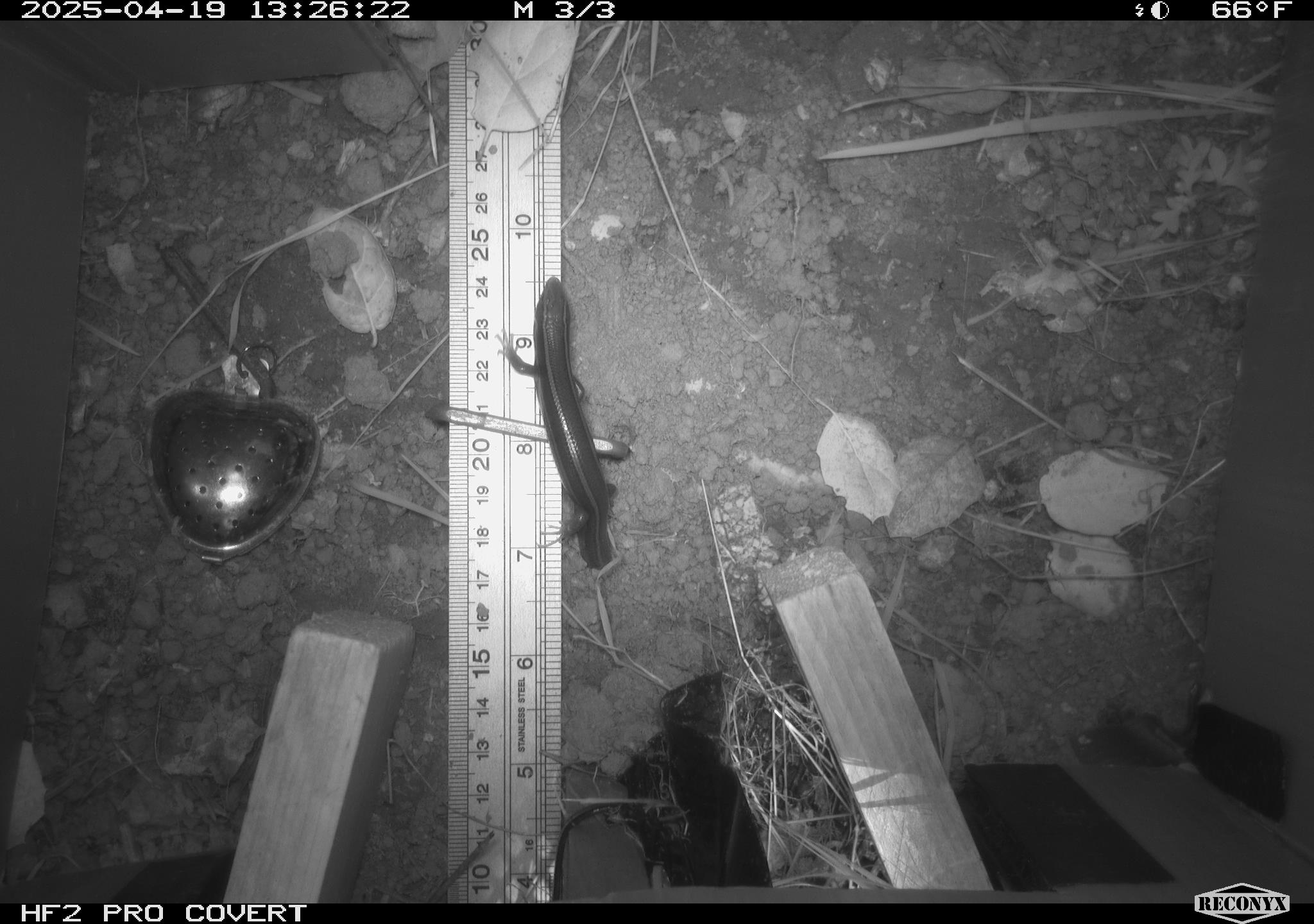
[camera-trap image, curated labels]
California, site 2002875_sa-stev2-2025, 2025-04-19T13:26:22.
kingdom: Animalia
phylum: Chordata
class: Reptilia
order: Squamata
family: Scincidae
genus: Plestiodon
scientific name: Plestiodon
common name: blue-tailed skinks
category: plestiodon species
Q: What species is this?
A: Plestiodon species (blue-tailed skinks) (Plestiodon).